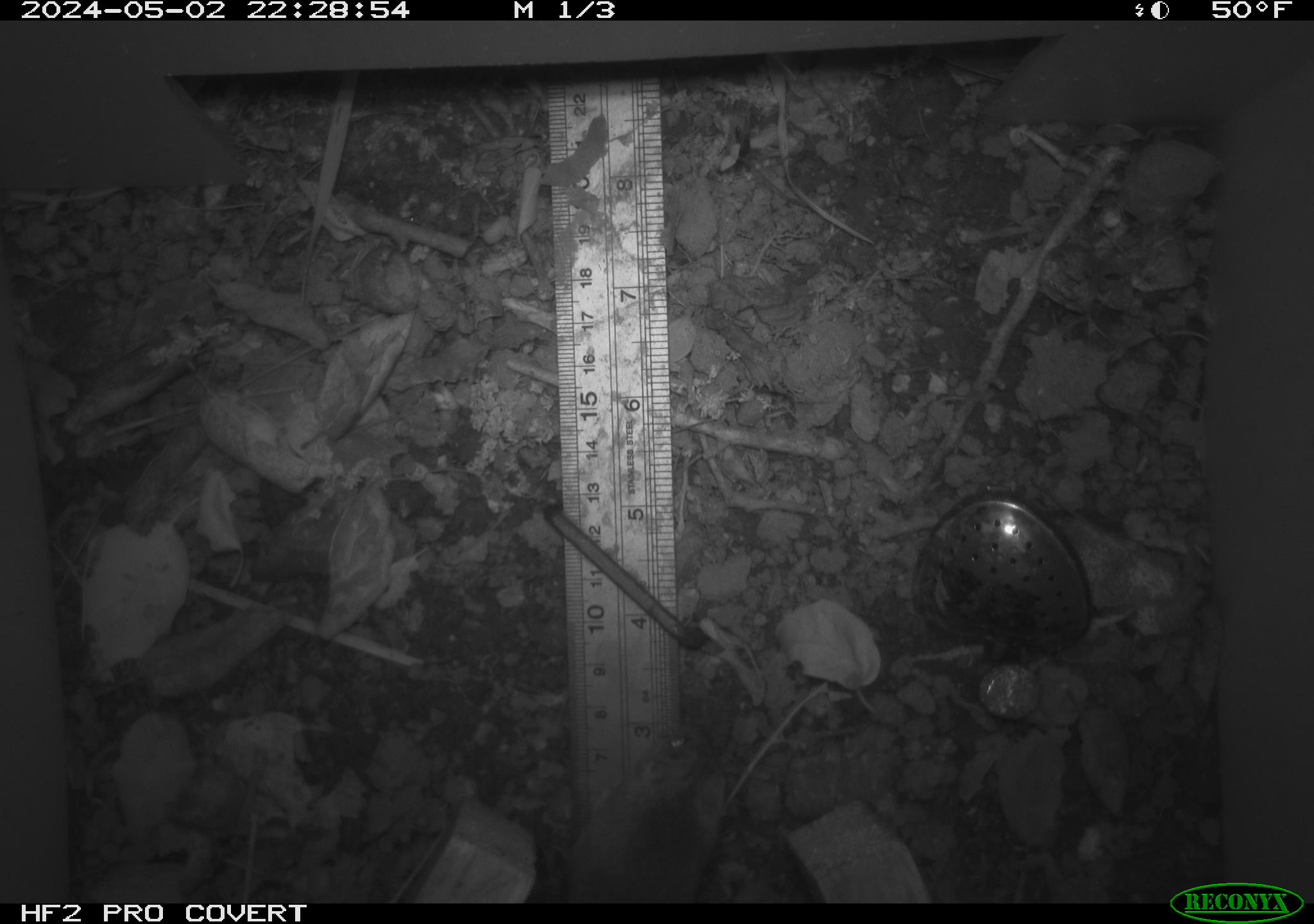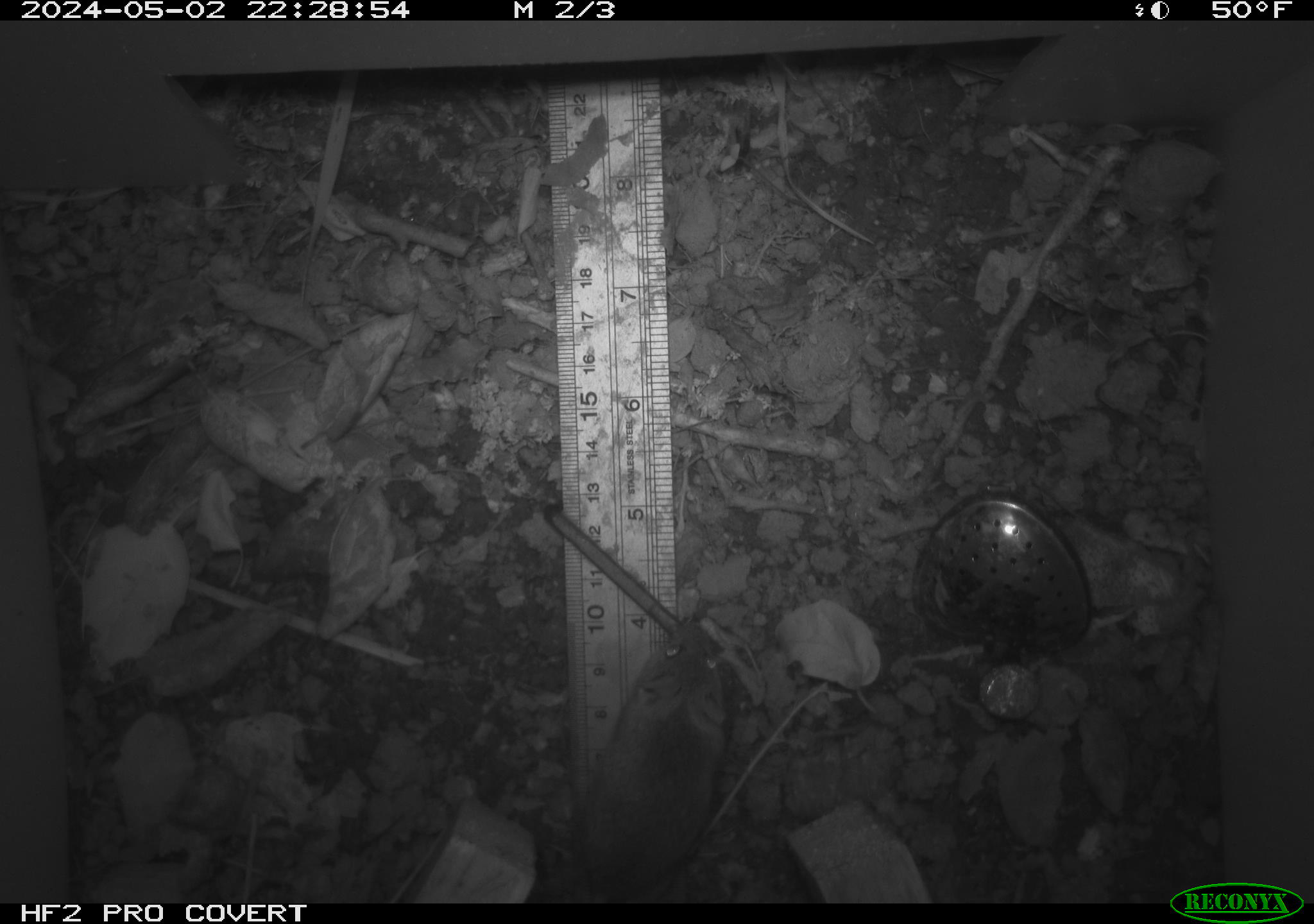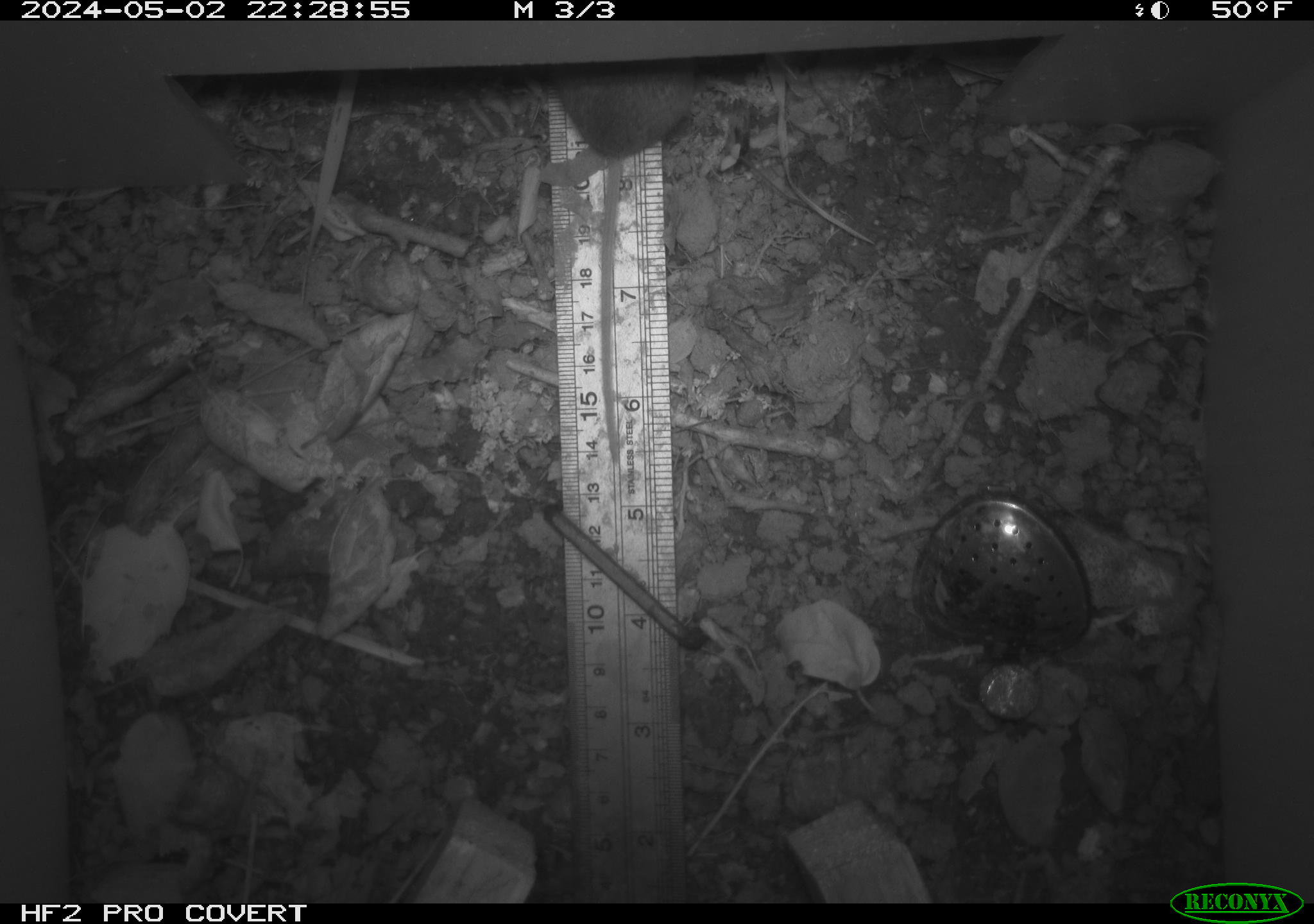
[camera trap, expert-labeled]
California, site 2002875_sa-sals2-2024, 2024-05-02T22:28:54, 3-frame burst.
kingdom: Animalia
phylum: Chordata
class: Mammalia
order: Rodentia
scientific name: Rodentia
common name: mouse species